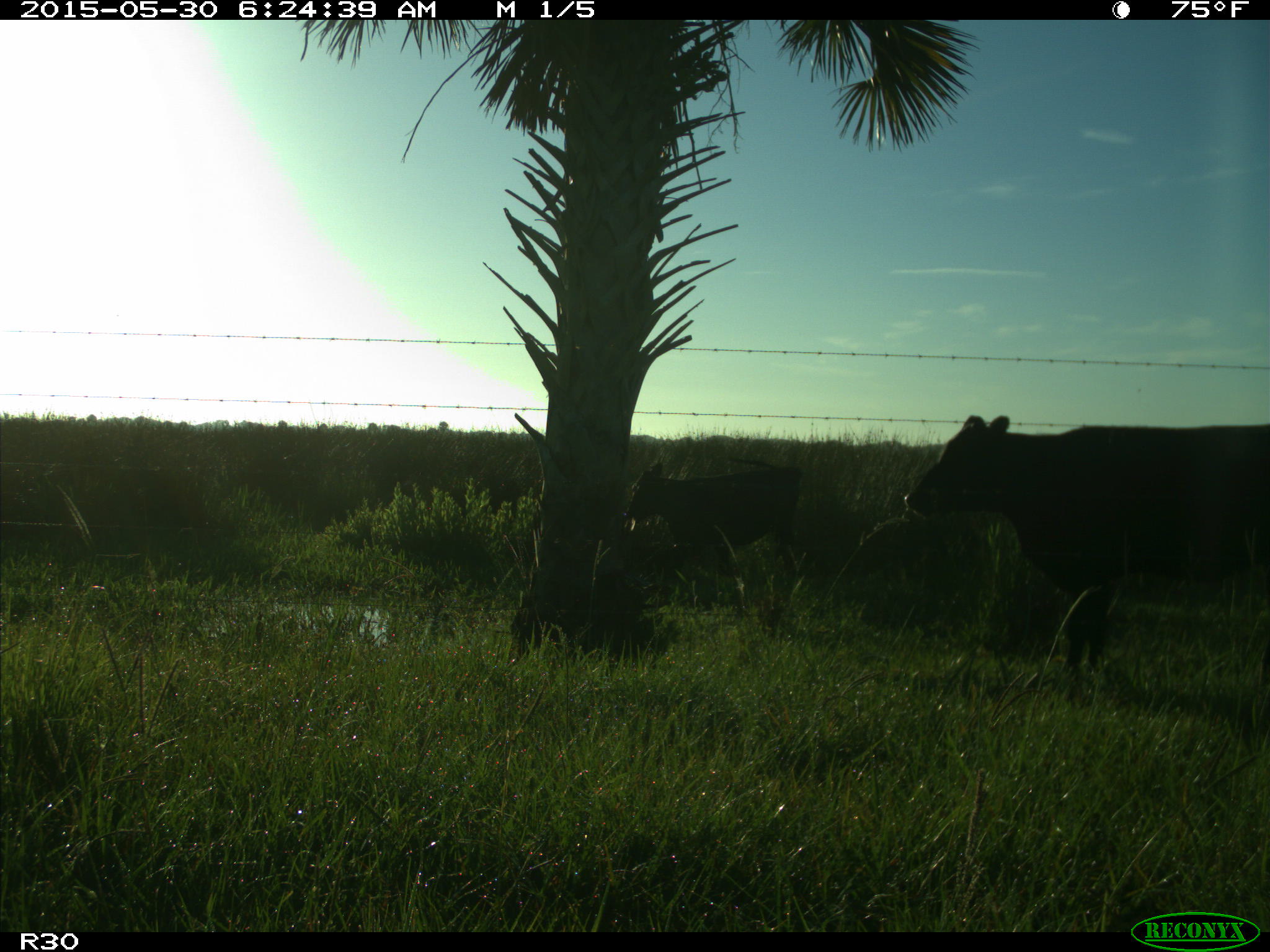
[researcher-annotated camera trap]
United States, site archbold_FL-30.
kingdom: Animalia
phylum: Chordata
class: Mammalia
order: Artiodactyla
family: Bovidae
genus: Bos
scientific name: Bos taurus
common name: domestic cow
Bos taurus (domestic cow).